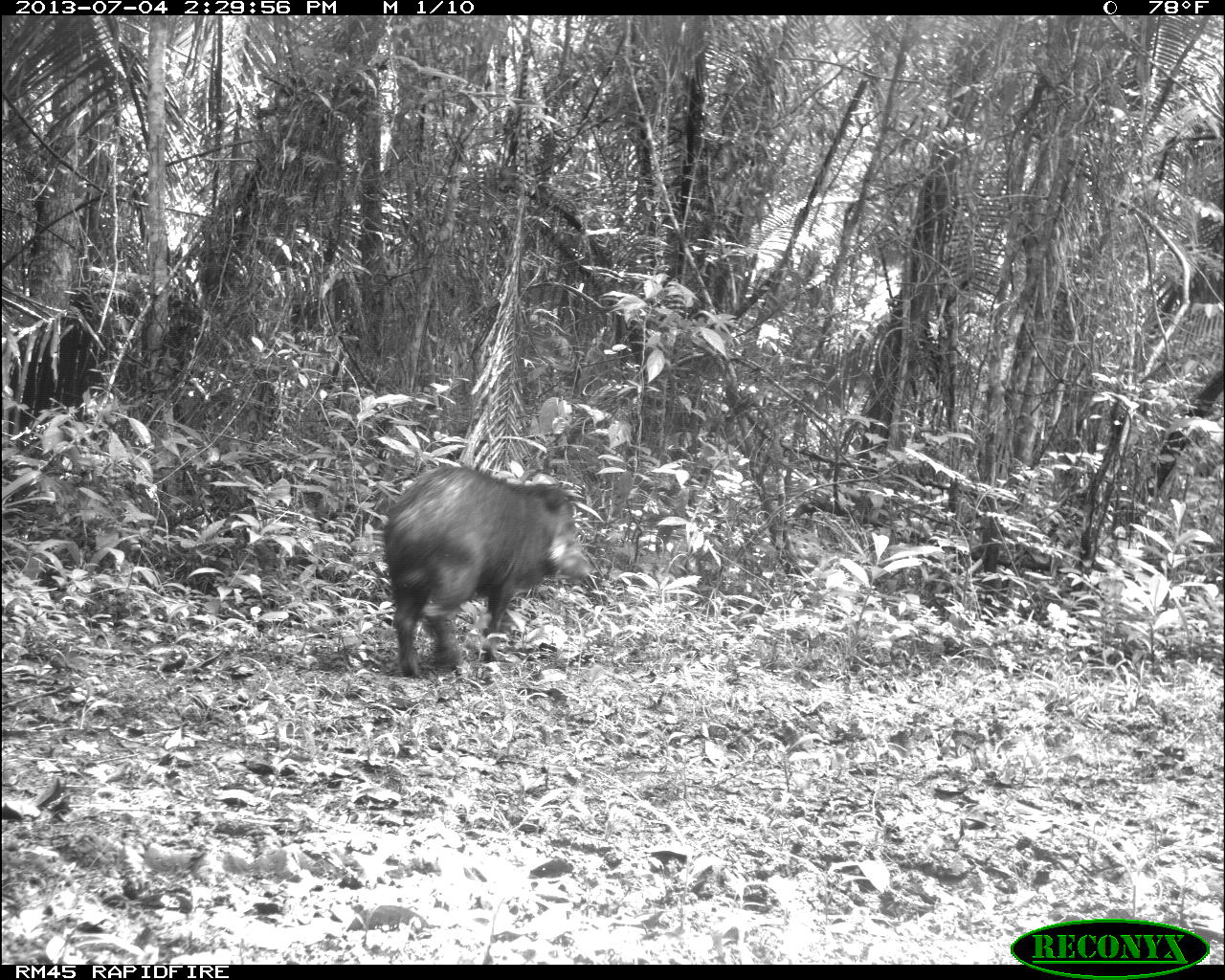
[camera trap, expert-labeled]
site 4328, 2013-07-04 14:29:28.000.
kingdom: Animalia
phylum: Chordata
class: Mammalia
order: Artiodactyla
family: Tayassuidae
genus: Tayassu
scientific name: Tayassu pecari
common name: white-lipped peccary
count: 44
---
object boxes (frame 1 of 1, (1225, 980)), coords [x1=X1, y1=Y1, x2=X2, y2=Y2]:
tayassu pecari: [x1=378, y1=464, x2=596, y2=678]